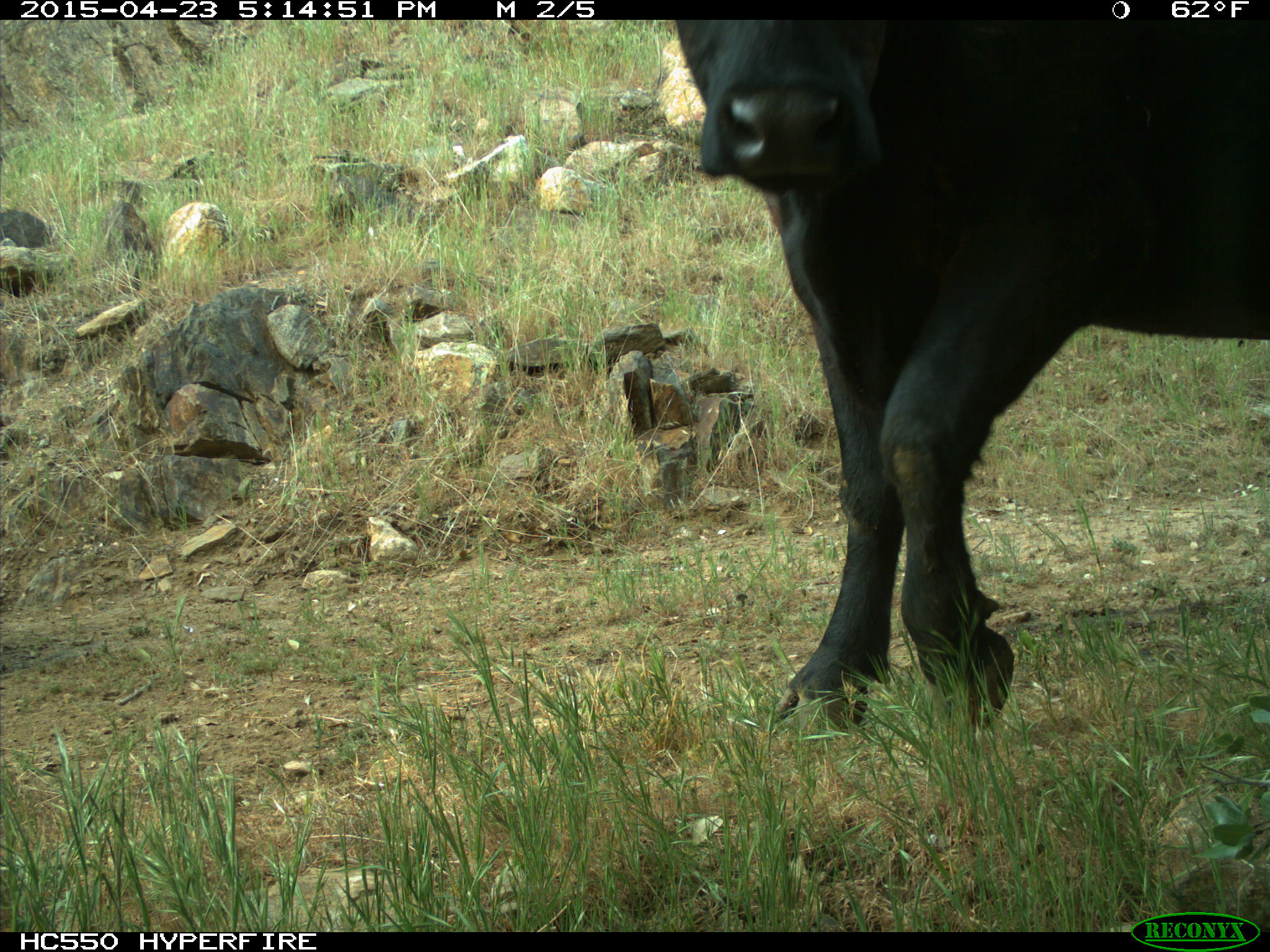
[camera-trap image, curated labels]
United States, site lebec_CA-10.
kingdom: Animalia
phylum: Chordata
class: Mammalia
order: Artiodactyla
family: Bovidae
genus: Bos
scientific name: Bos taurus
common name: domestic cow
Bos taurus (domestic cow).